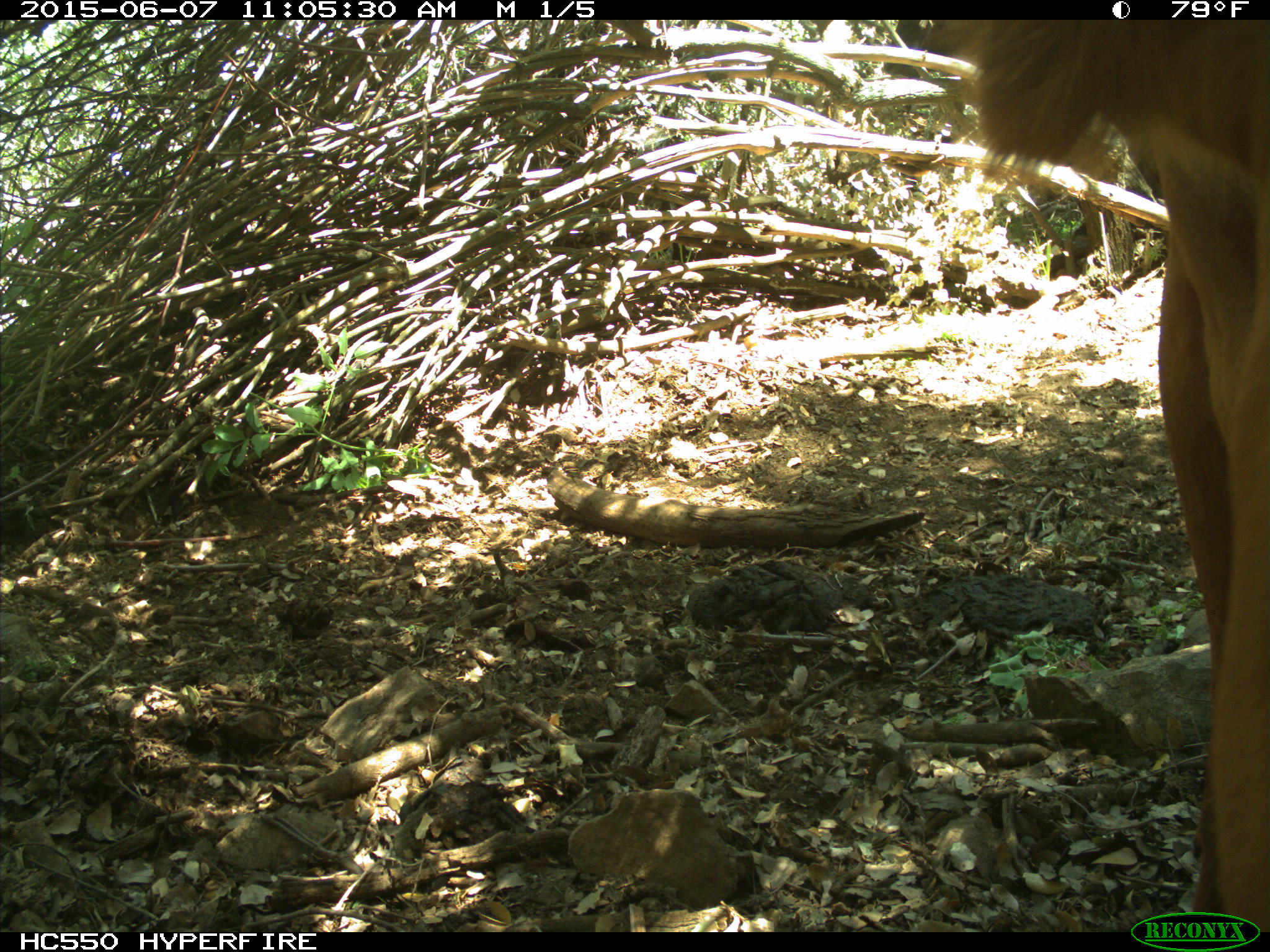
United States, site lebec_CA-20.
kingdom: Animalia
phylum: Chordata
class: Mammalia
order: Artiodactyla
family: Bovidae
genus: Bos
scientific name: Bos taurus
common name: domestic cow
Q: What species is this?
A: Bos taurus (domestic cow).